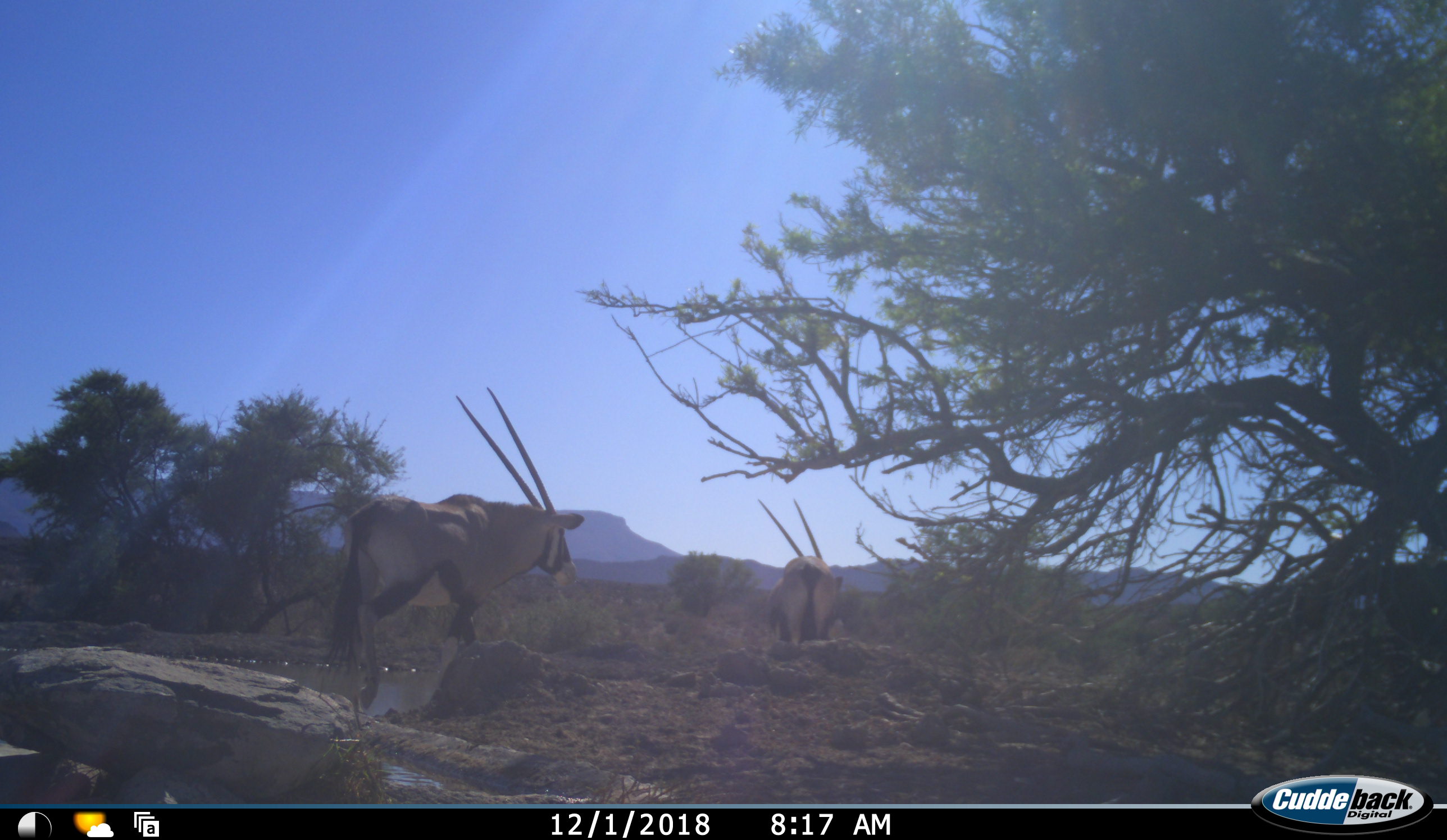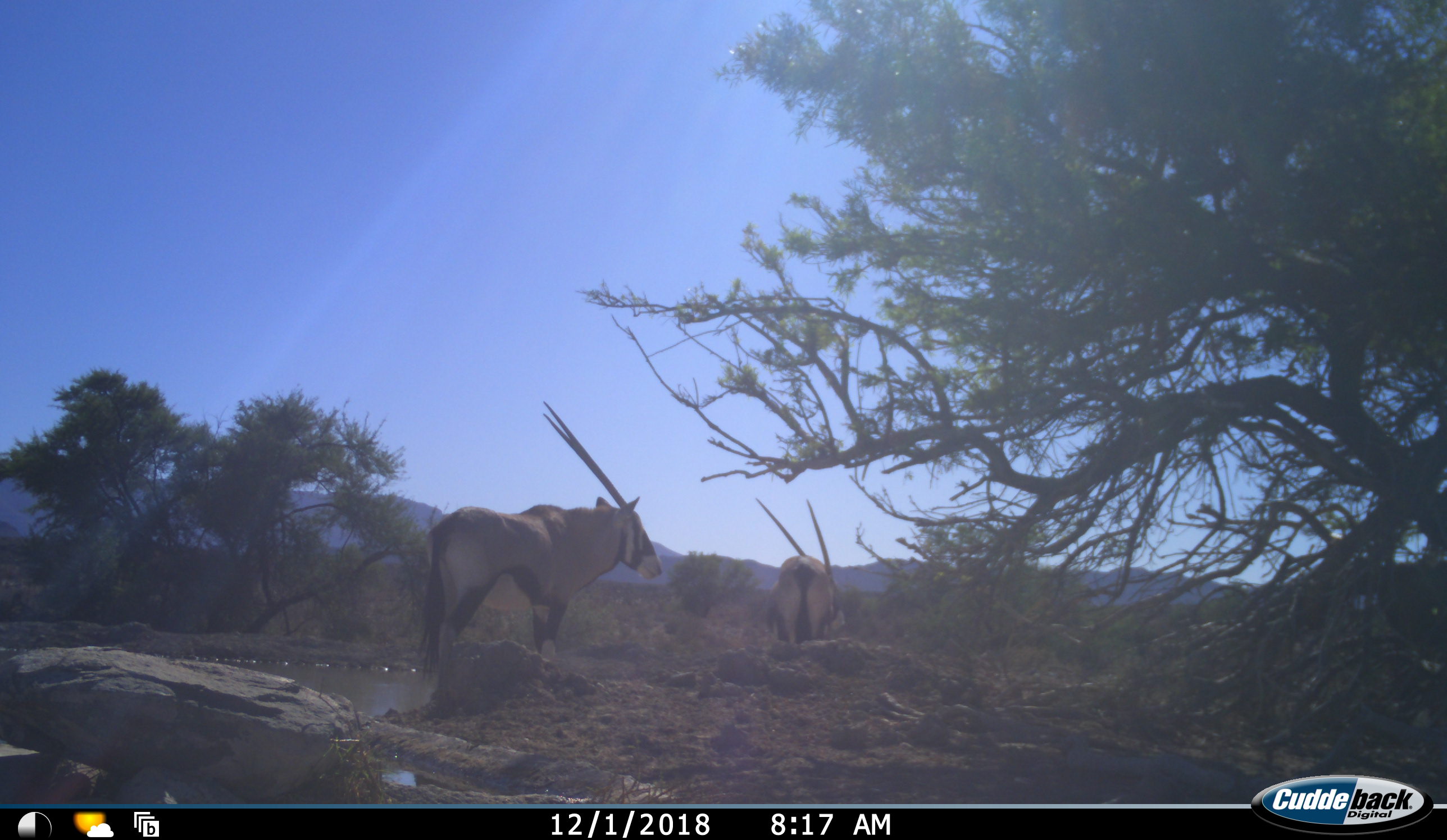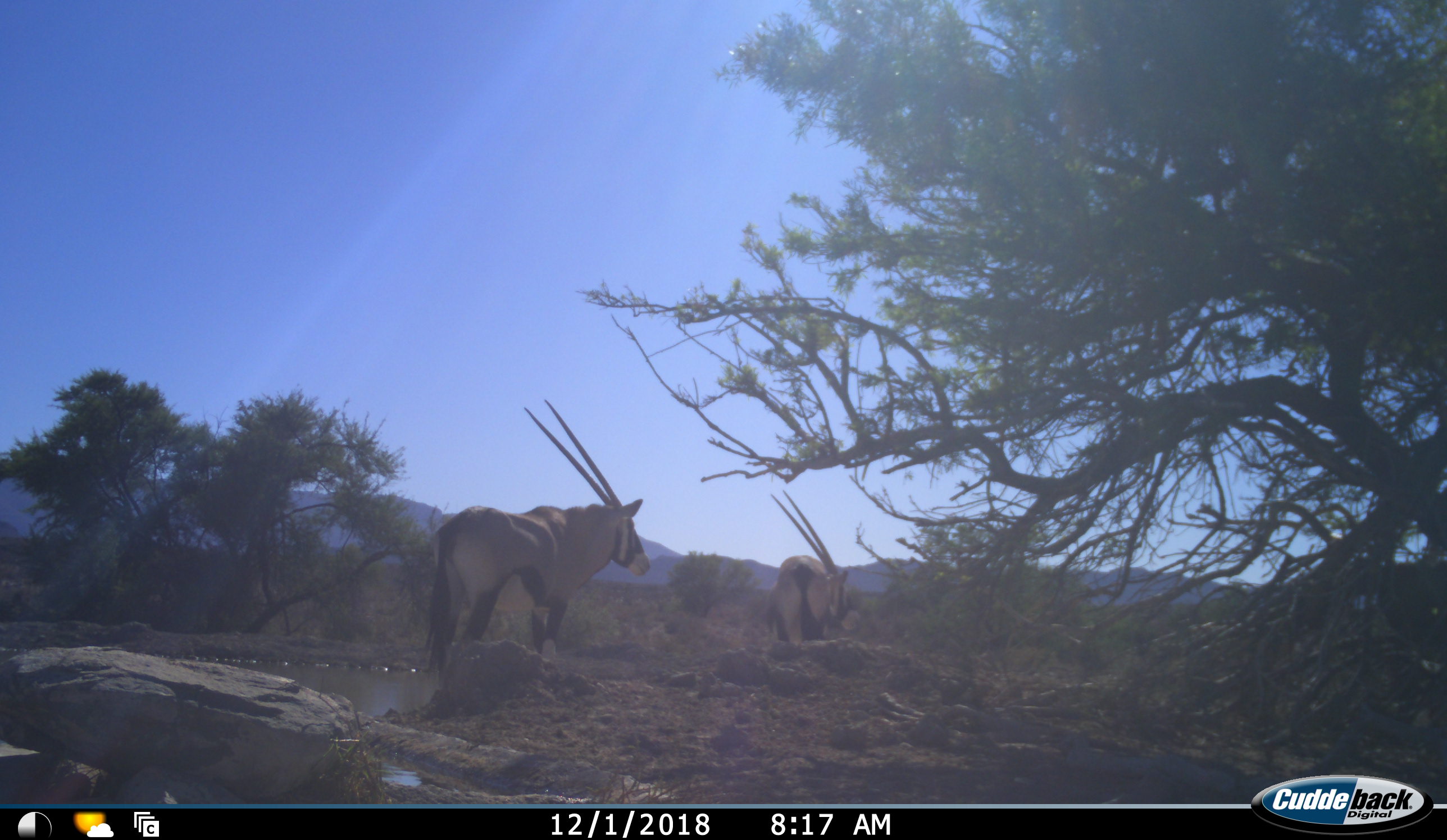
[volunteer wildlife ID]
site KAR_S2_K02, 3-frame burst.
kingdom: Animalia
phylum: Chordata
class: Mammalia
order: Artiodactyla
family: Bovidae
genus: Oryx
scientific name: Oryx gazella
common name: gemsbok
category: oryx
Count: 2.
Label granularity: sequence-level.